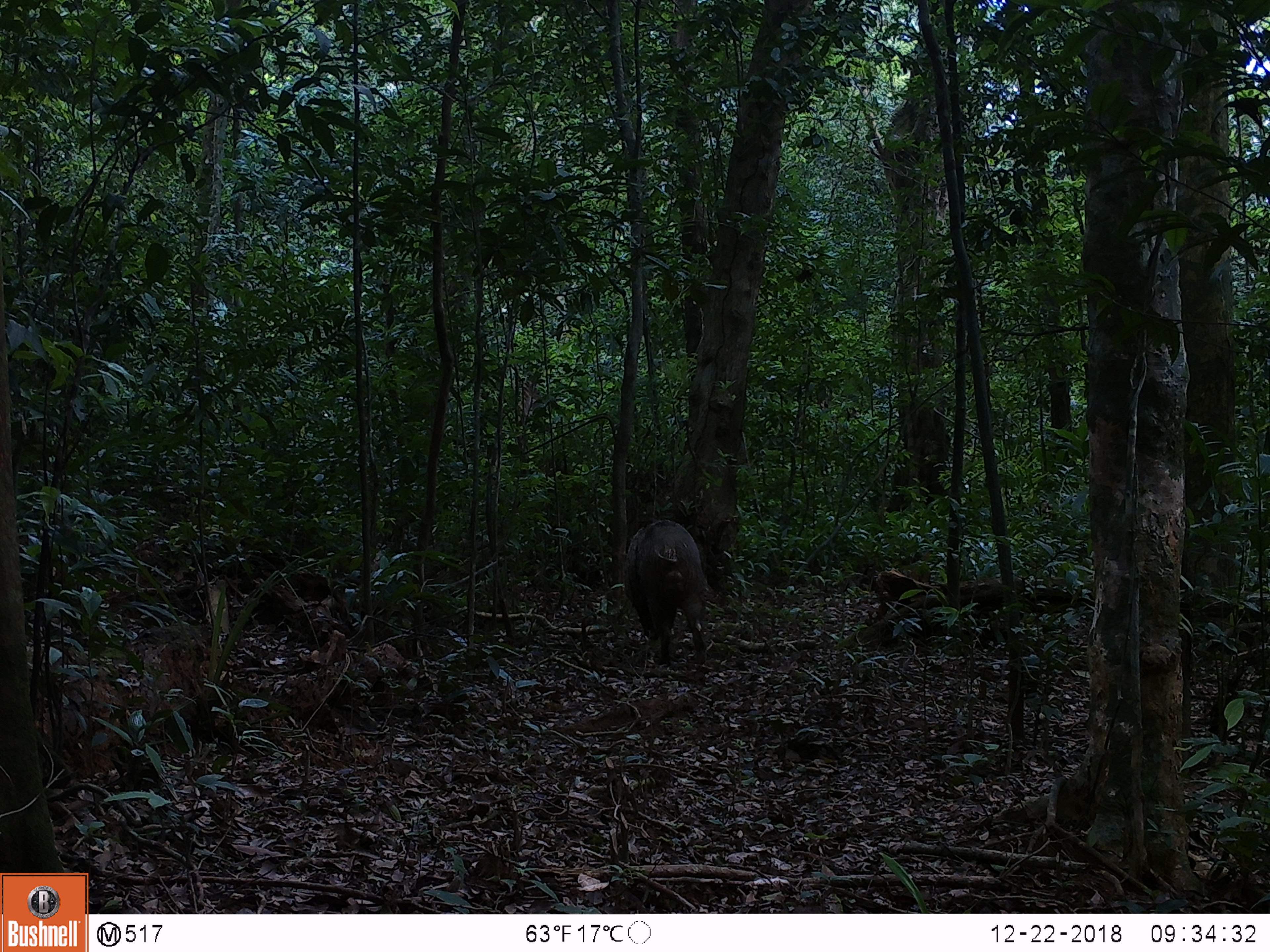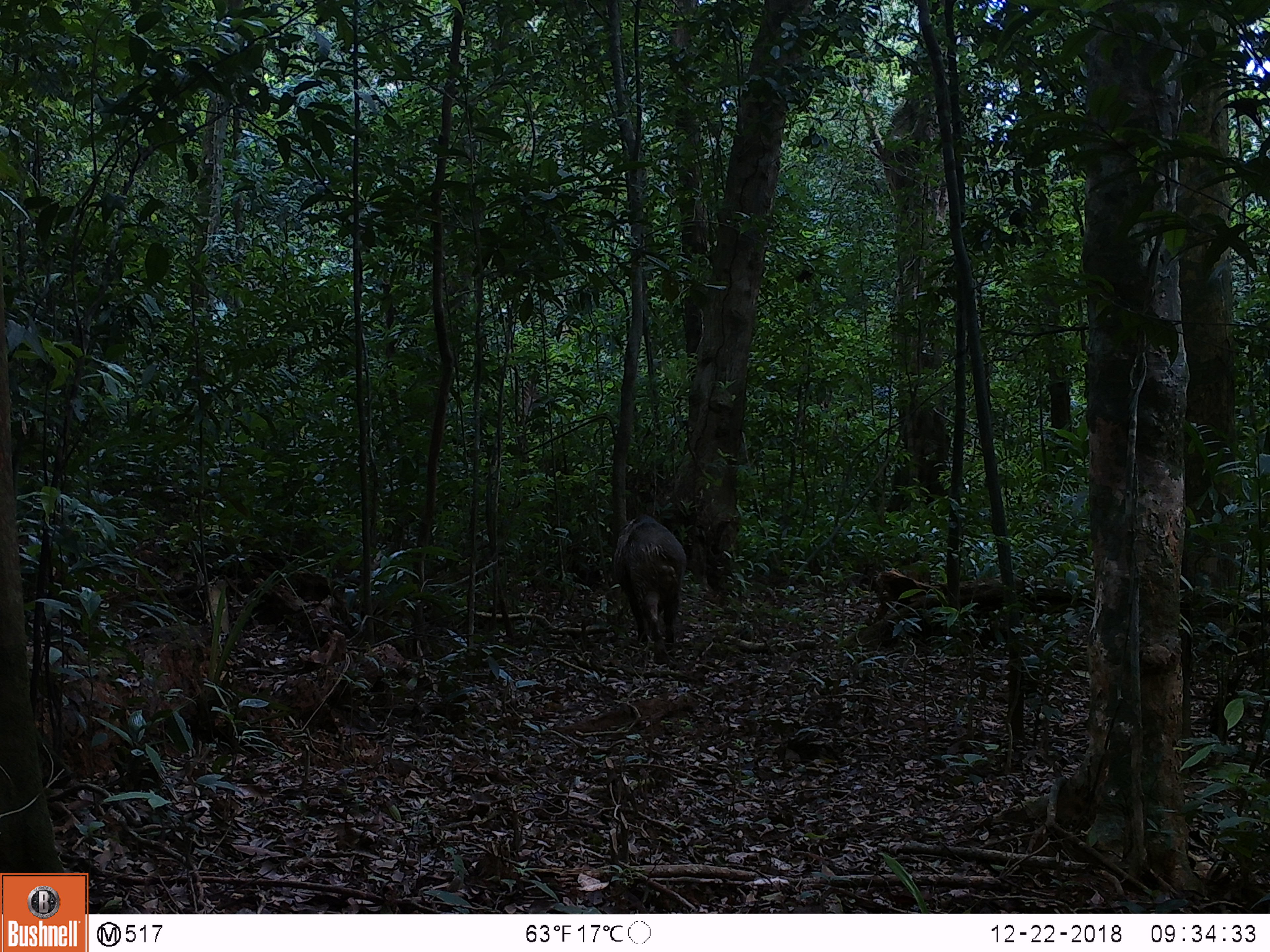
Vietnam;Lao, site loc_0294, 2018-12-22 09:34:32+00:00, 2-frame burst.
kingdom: Animalia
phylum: Chordata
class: Mammalia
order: Artiodactyla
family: Suidae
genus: Sus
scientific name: Sus scrofa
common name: eurasian wild pig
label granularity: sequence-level